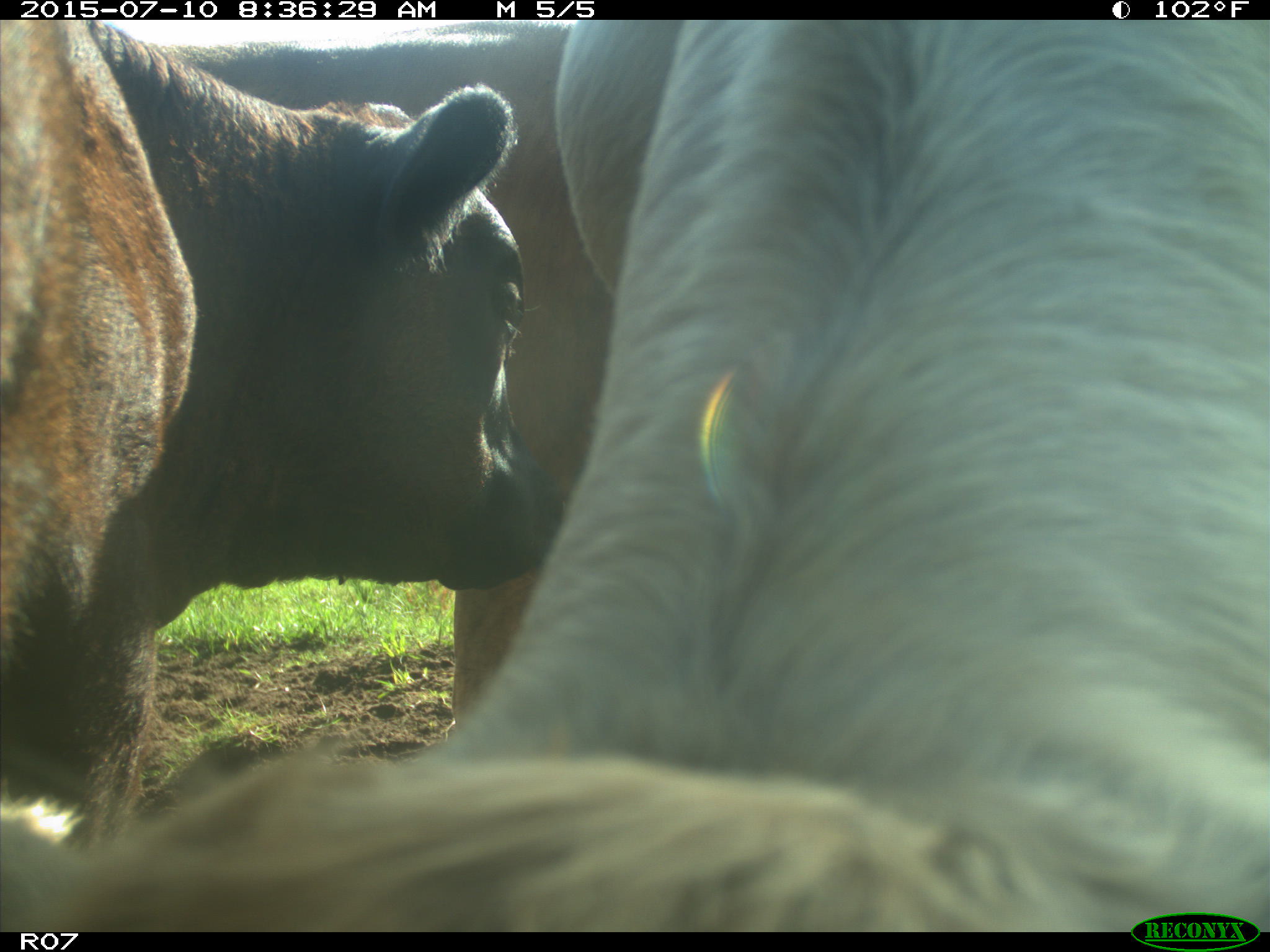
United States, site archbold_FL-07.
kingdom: Animalia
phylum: Chordata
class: Mammalia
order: Artiodactyla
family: Bovidae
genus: Bos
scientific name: Bos taurus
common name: domestic cow